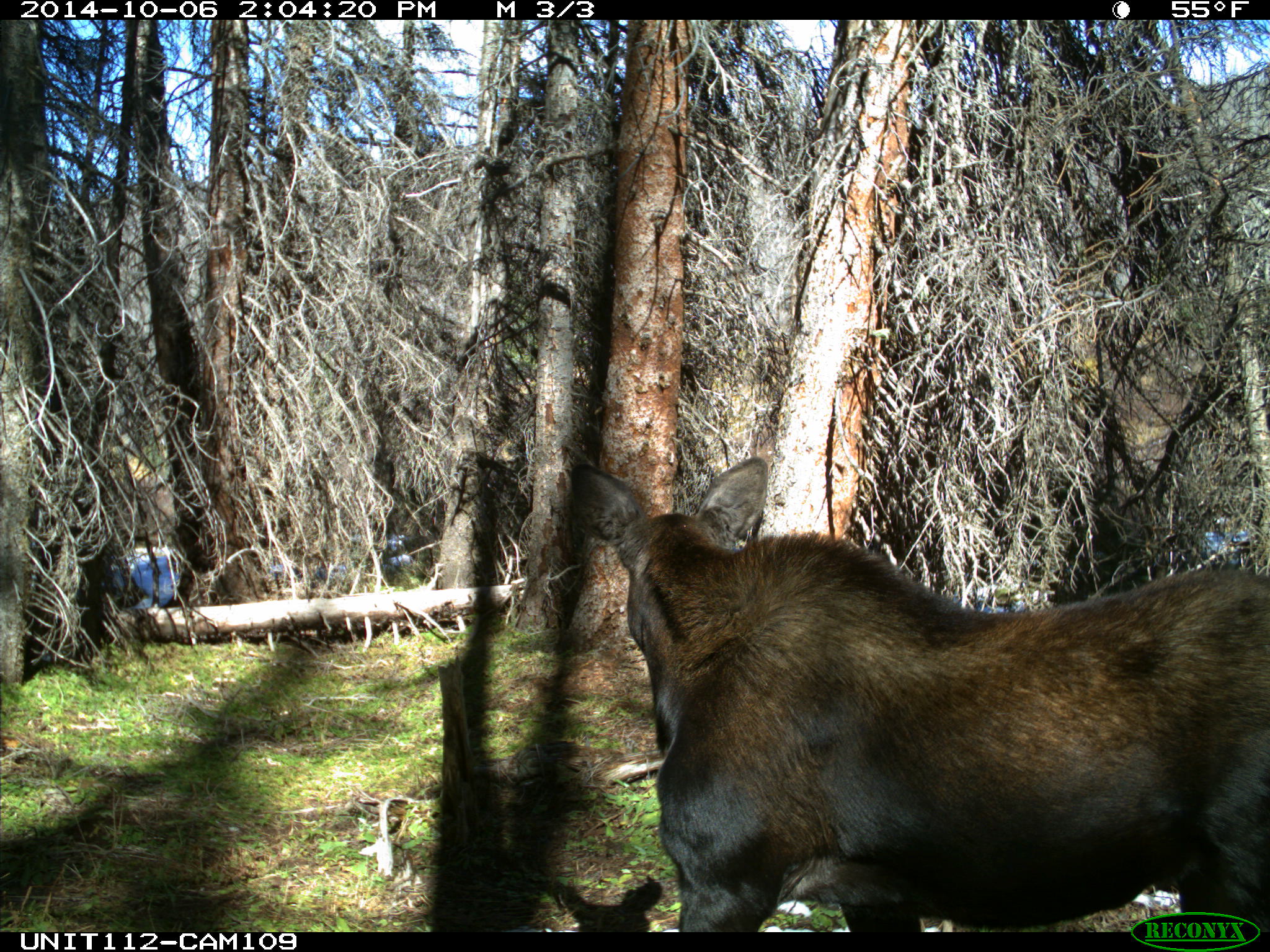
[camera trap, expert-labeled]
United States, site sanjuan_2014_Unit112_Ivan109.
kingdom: Animalia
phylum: Chordata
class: Mammalia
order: Artiodactyla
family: Cervidae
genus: Alces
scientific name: Alces alces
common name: moose